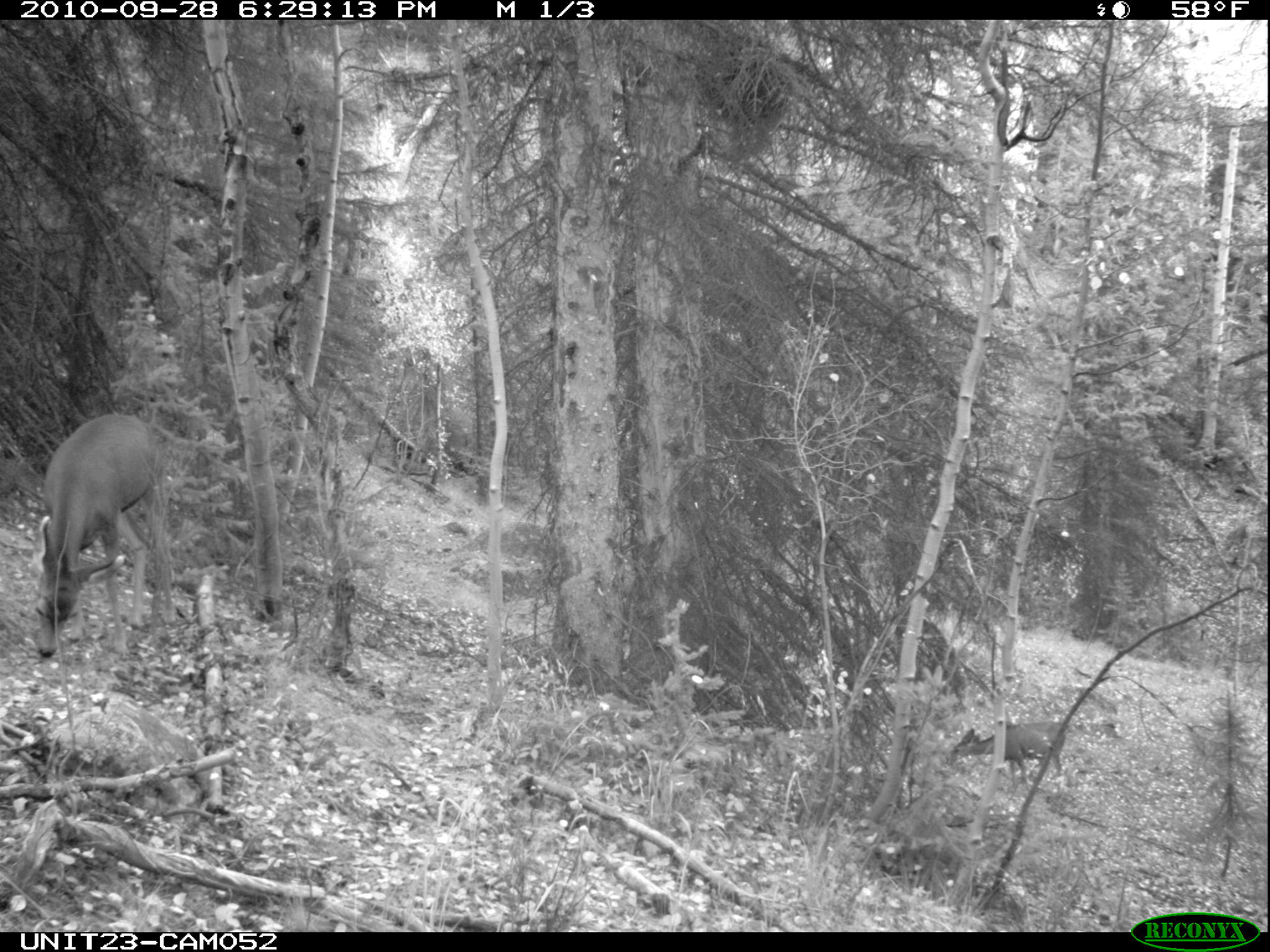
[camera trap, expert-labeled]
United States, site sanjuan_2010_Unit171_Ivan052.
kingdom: Animalia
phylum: Chordata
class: Mammalia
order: Artiodactyla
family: Cervidae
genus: Odocoileus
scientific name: Odocoileus hemionus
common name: mule deer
Odocoileus hemionus (mule deer).